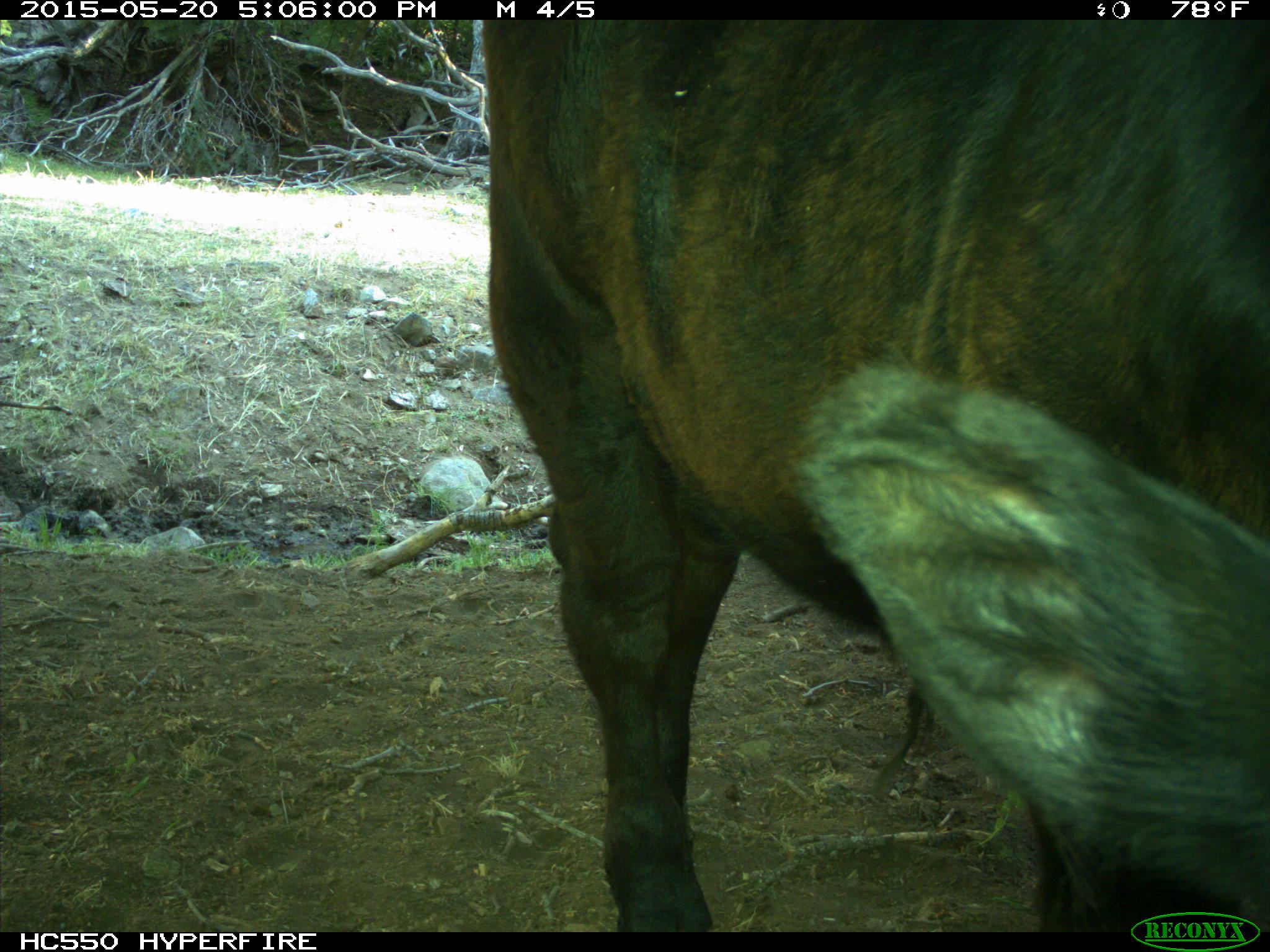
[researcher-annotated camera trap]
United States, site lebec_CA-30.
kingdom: Animalia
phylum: Chordata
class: Mammalia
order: Artiodactyla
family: Bovidae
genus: Bos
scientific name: Bos taurus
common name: domestic cow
Bos taurus (domestic cow).